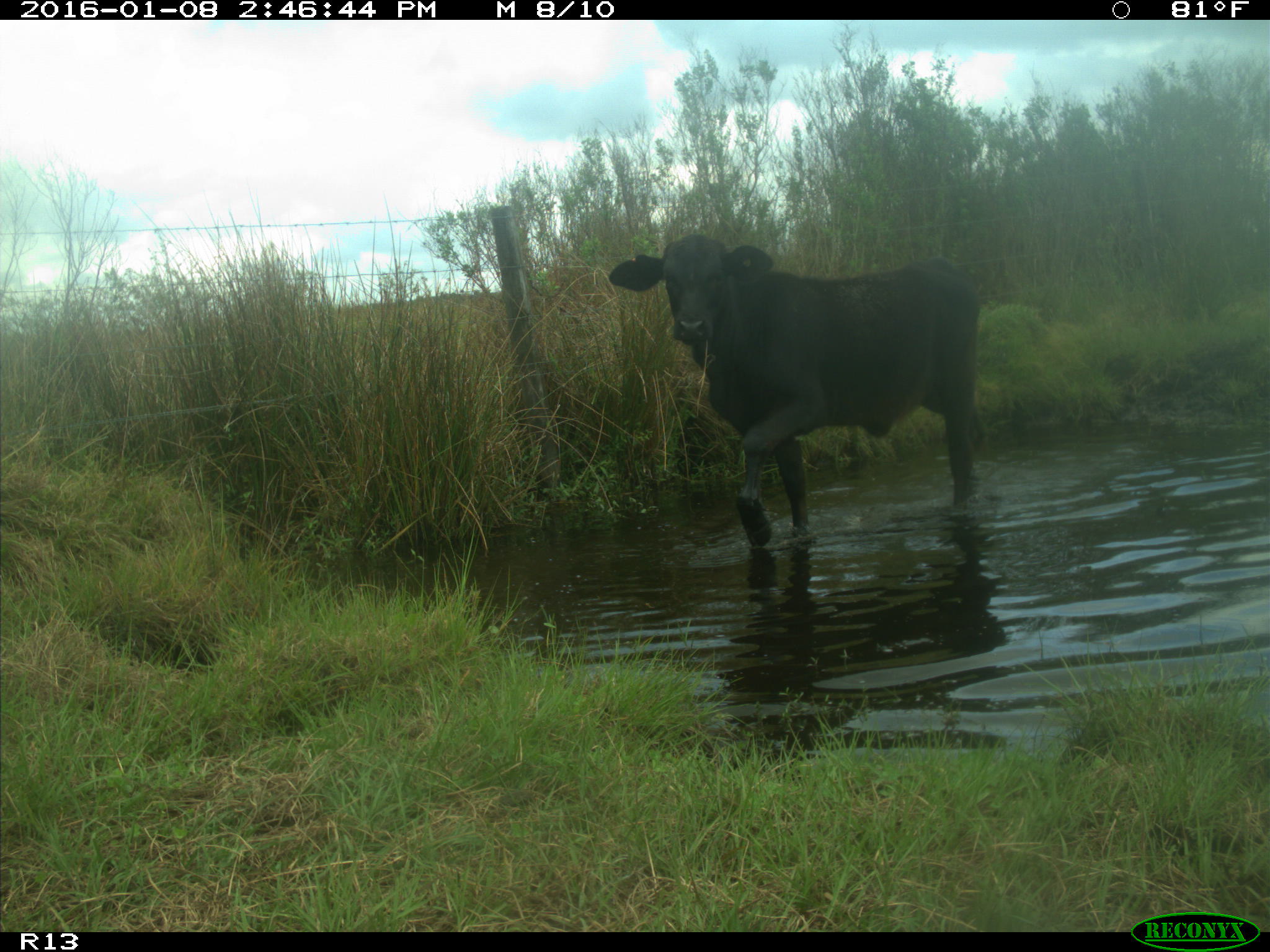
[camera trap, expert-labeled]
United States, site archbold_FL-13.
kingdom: Animalia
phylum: Chordata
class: Mammalia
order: Artiodactyla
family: Bovidae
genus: Bos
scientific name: Bos taurus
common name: domestic cow